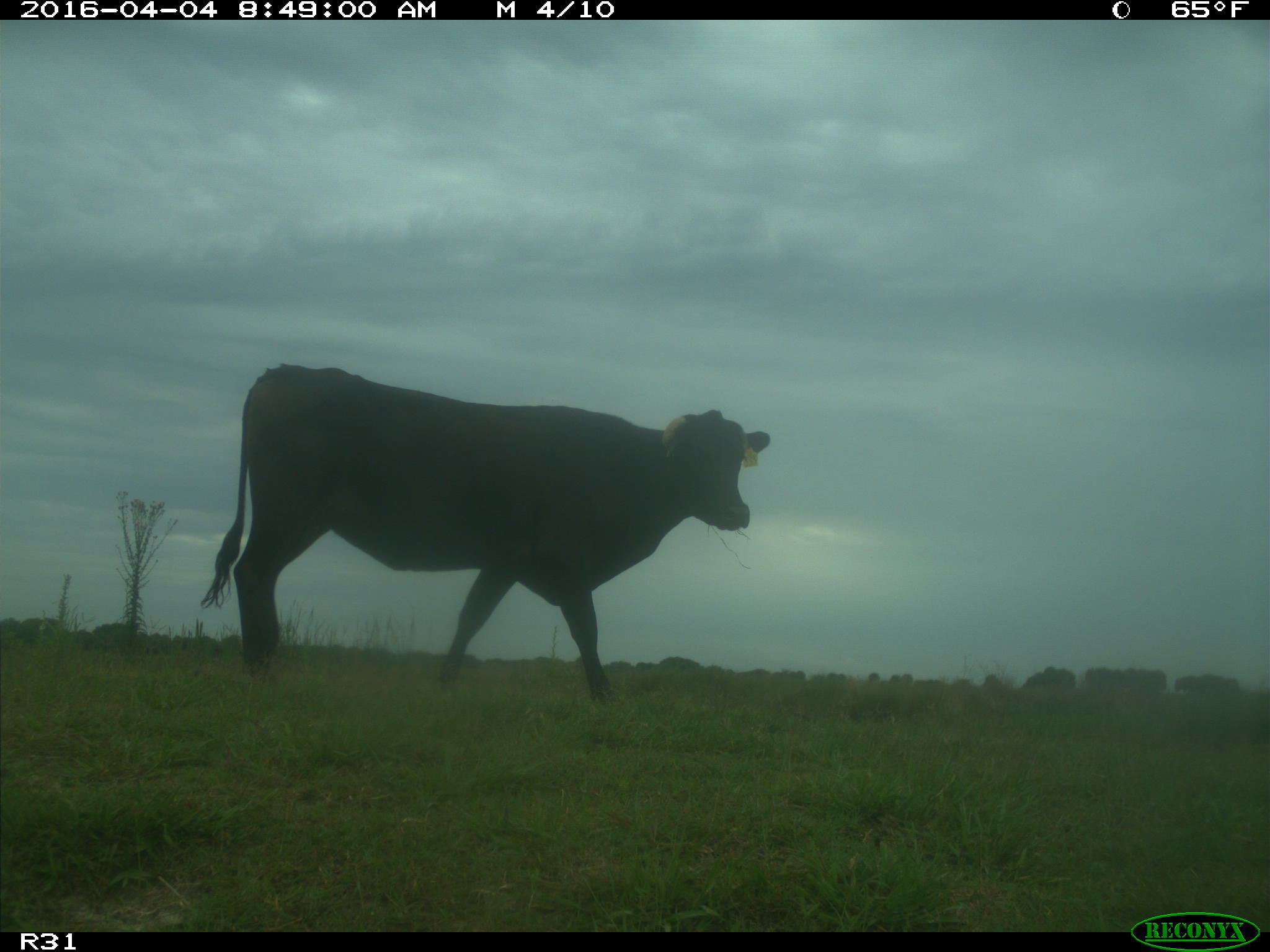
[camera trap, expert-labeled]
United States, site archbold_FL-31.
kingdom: Animalia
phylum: Chordata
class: Mammalia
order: Artiodactyla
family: Bovidae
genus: Bos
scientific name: Bos taurus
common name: domestic cow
Bos taurus (domestic cow).